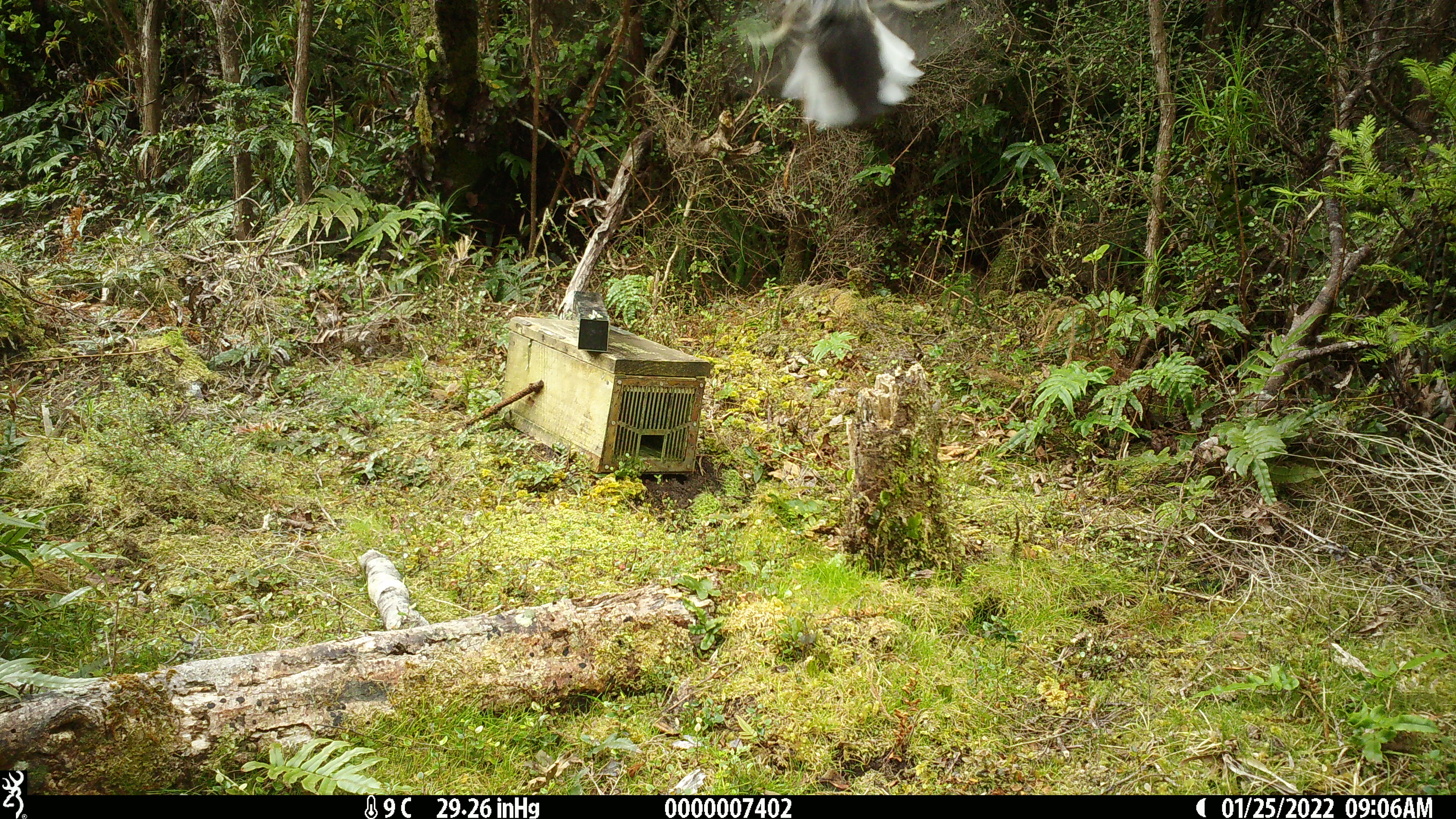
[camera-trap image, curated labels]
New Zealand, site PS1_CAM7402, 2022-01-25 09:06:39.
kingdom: Animalia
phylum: Chordata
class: Aves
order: Passeriformes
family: Petroicidae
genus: Petroica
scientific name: Petroica macrocephala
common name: tomtit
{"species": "tomtit (Petroica macrocephala)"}